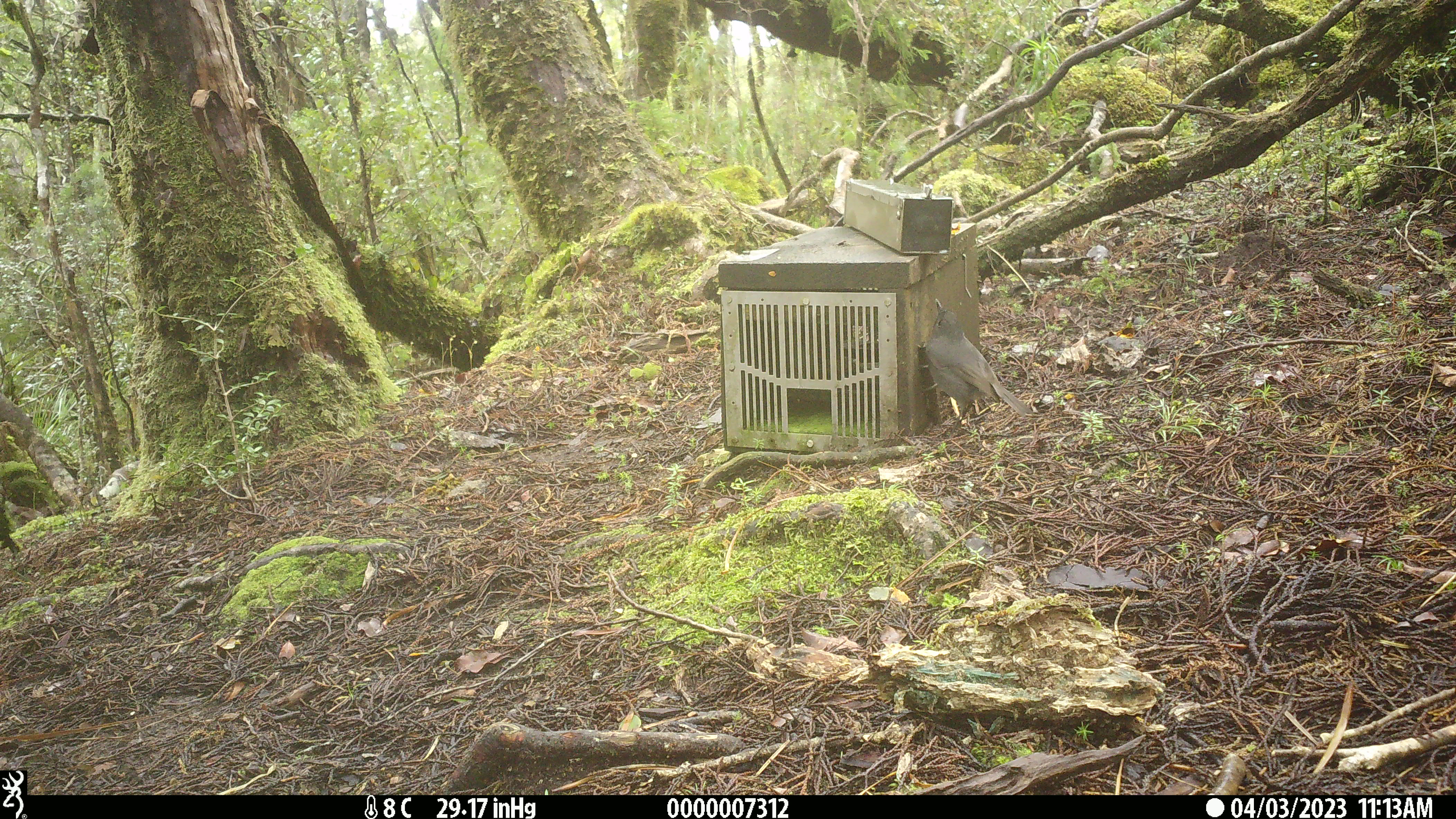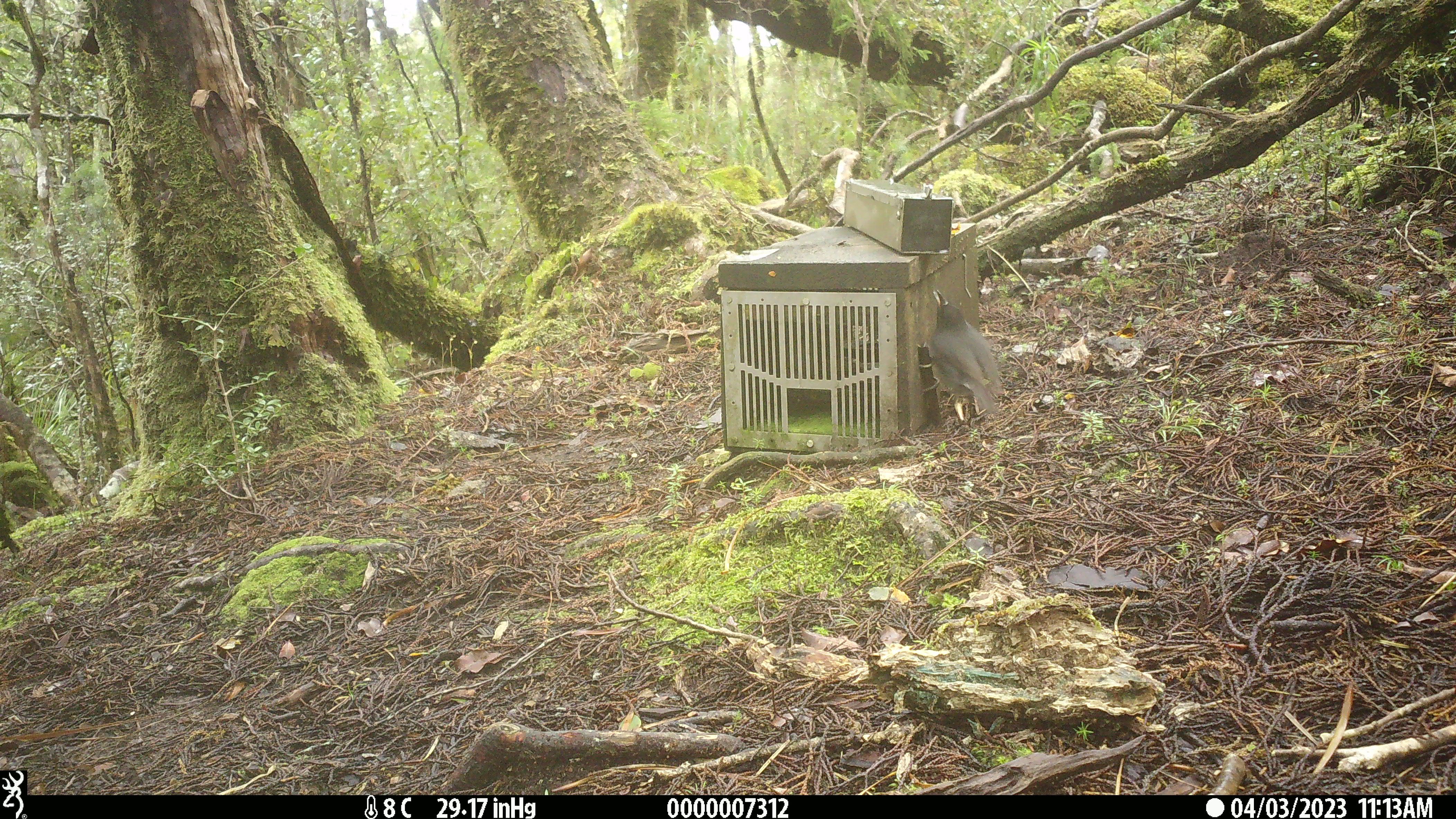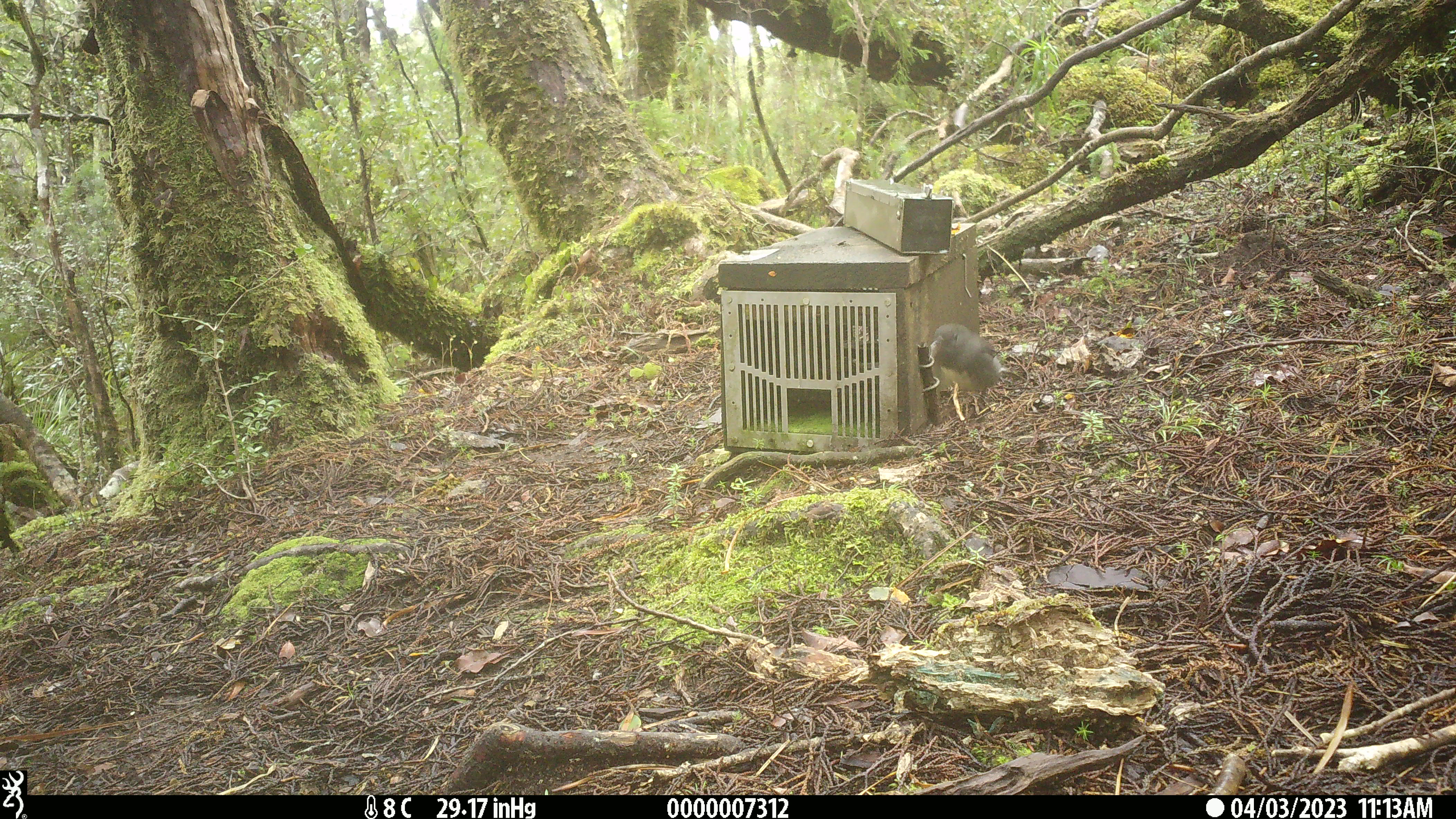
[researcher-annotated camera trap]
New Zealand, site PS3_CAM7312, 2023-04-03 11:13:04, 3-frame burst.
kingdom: Animalia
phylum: Chordata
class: Aves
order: Passeriformes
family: Petroicidae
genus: Petroica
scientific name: Petroica australis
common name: new zealand robin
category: robin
Robin (new zealand robin) (Petroica australis).